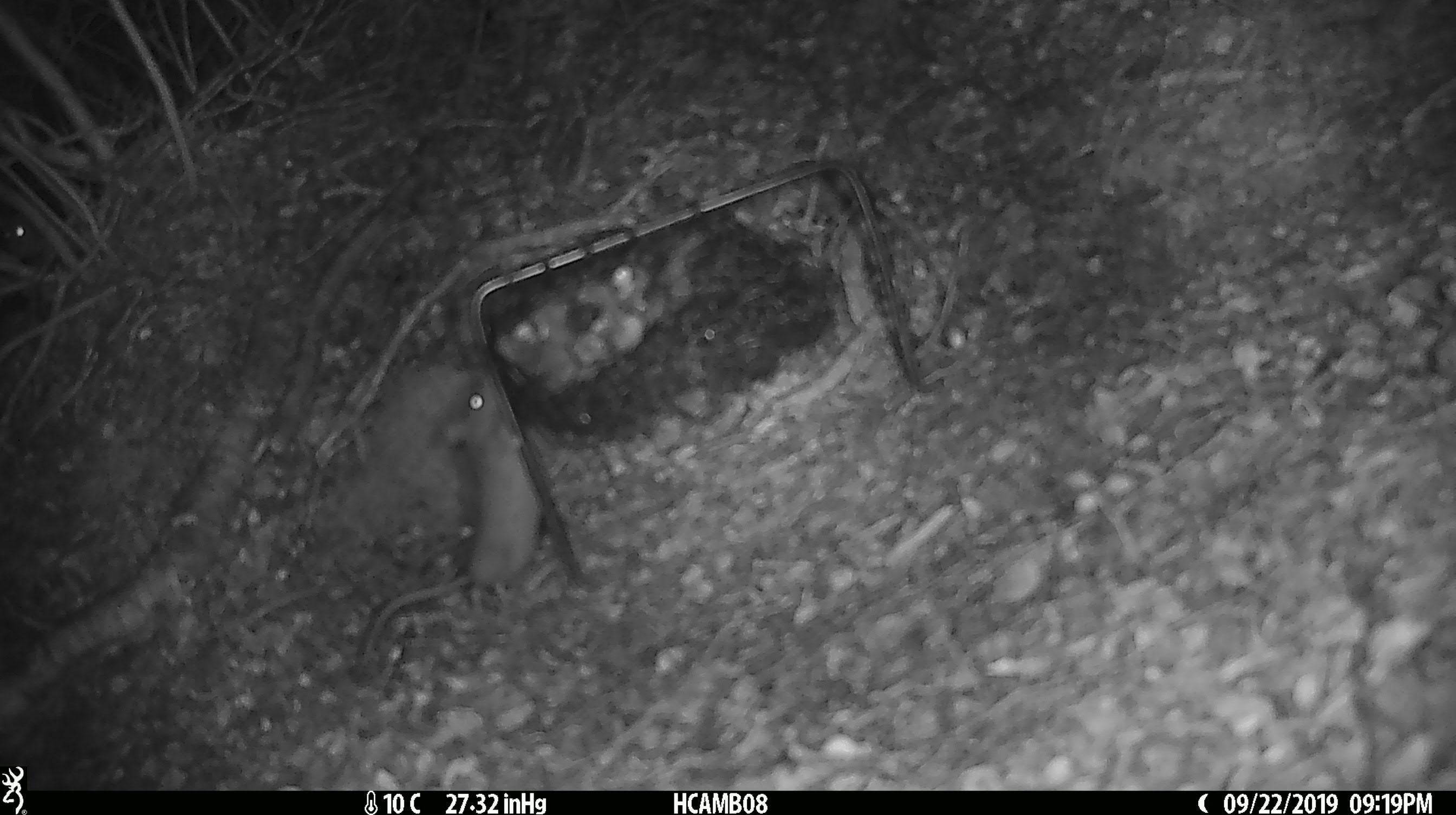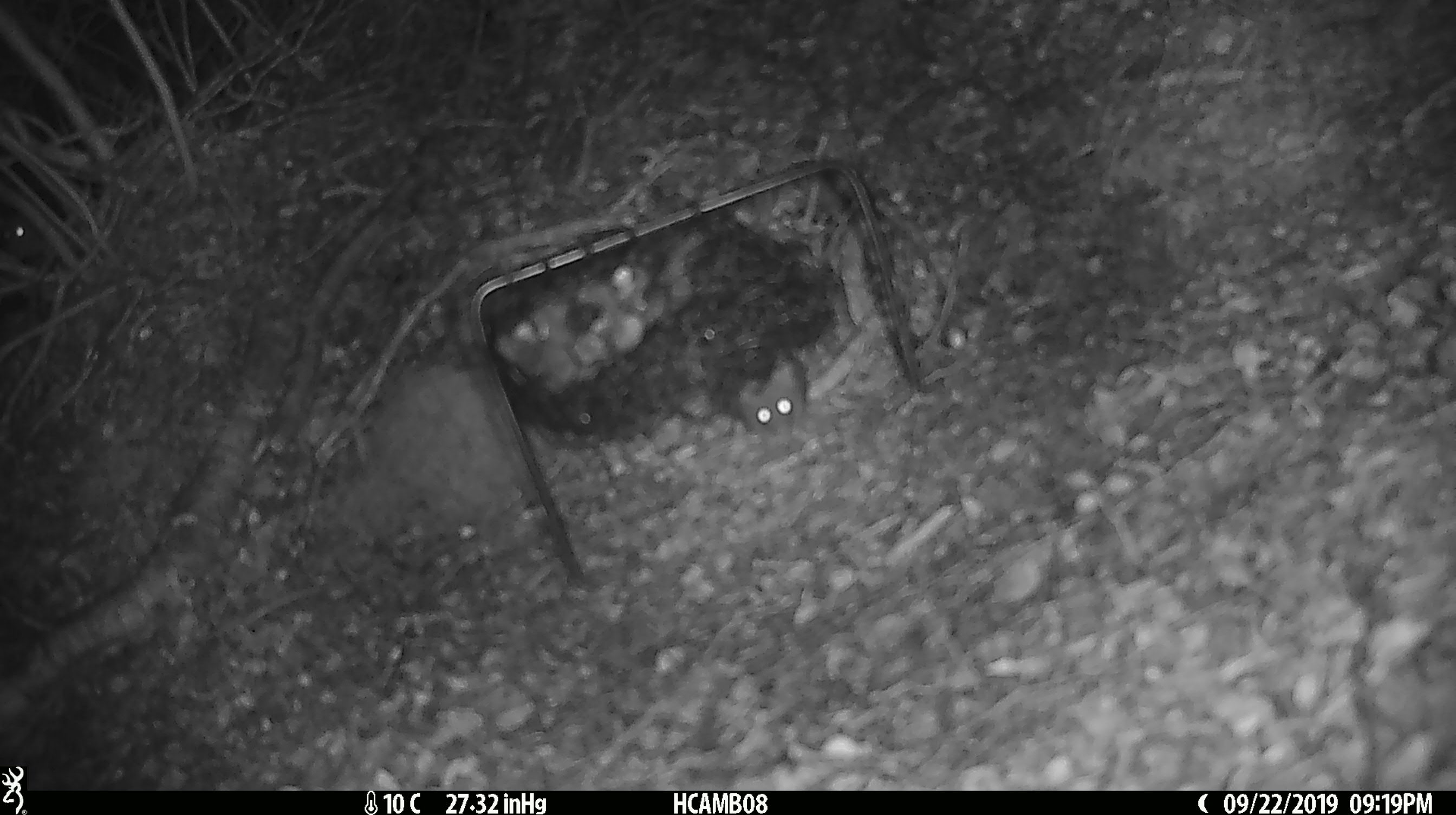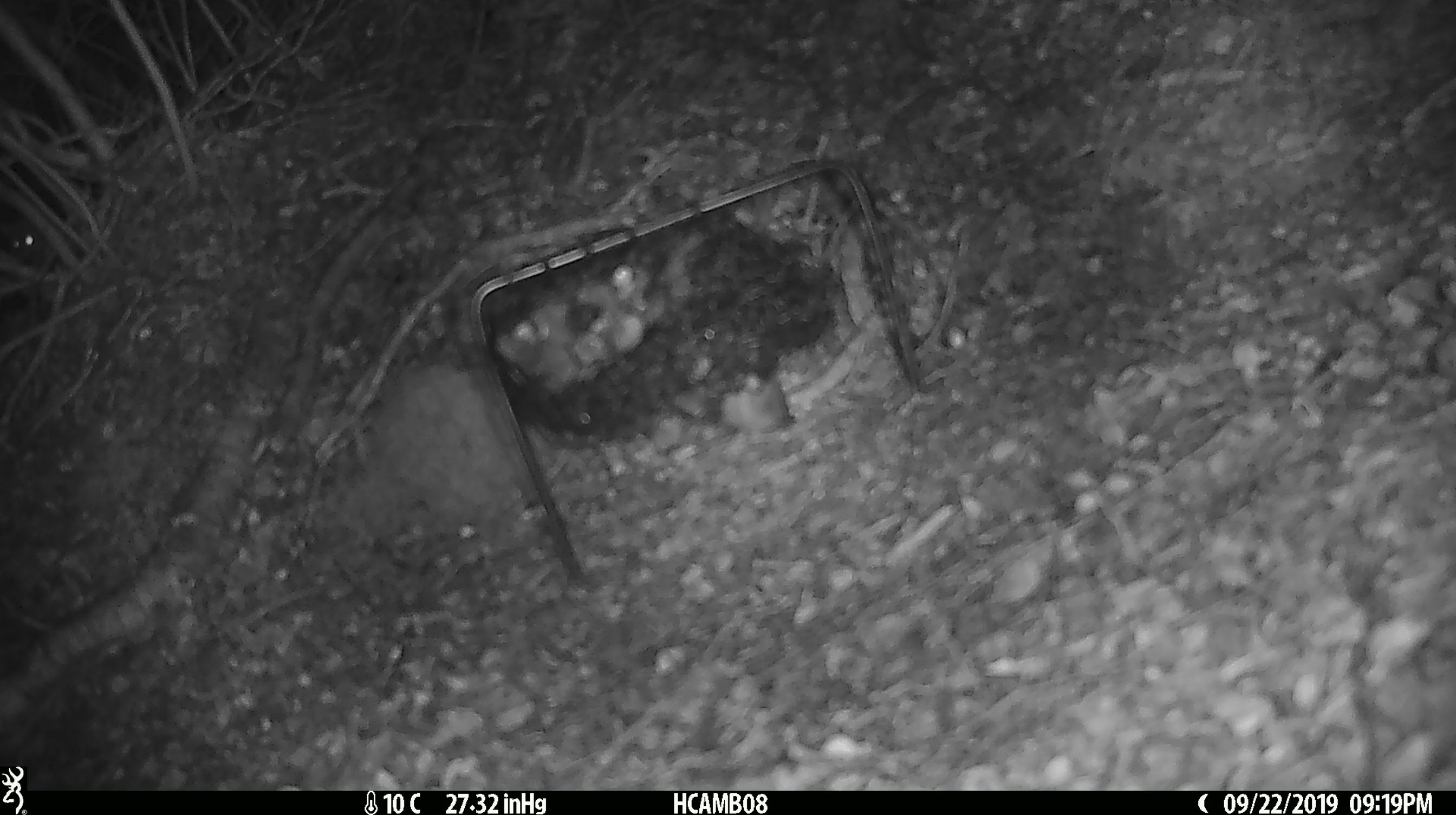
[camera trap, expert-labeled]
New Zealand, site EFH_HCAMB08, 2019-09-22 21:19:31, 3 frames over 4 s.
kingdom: Animalia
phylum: Chordata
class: Mammalia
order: Rodentia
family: Muridae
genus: Mus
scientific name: Mus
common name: mouse